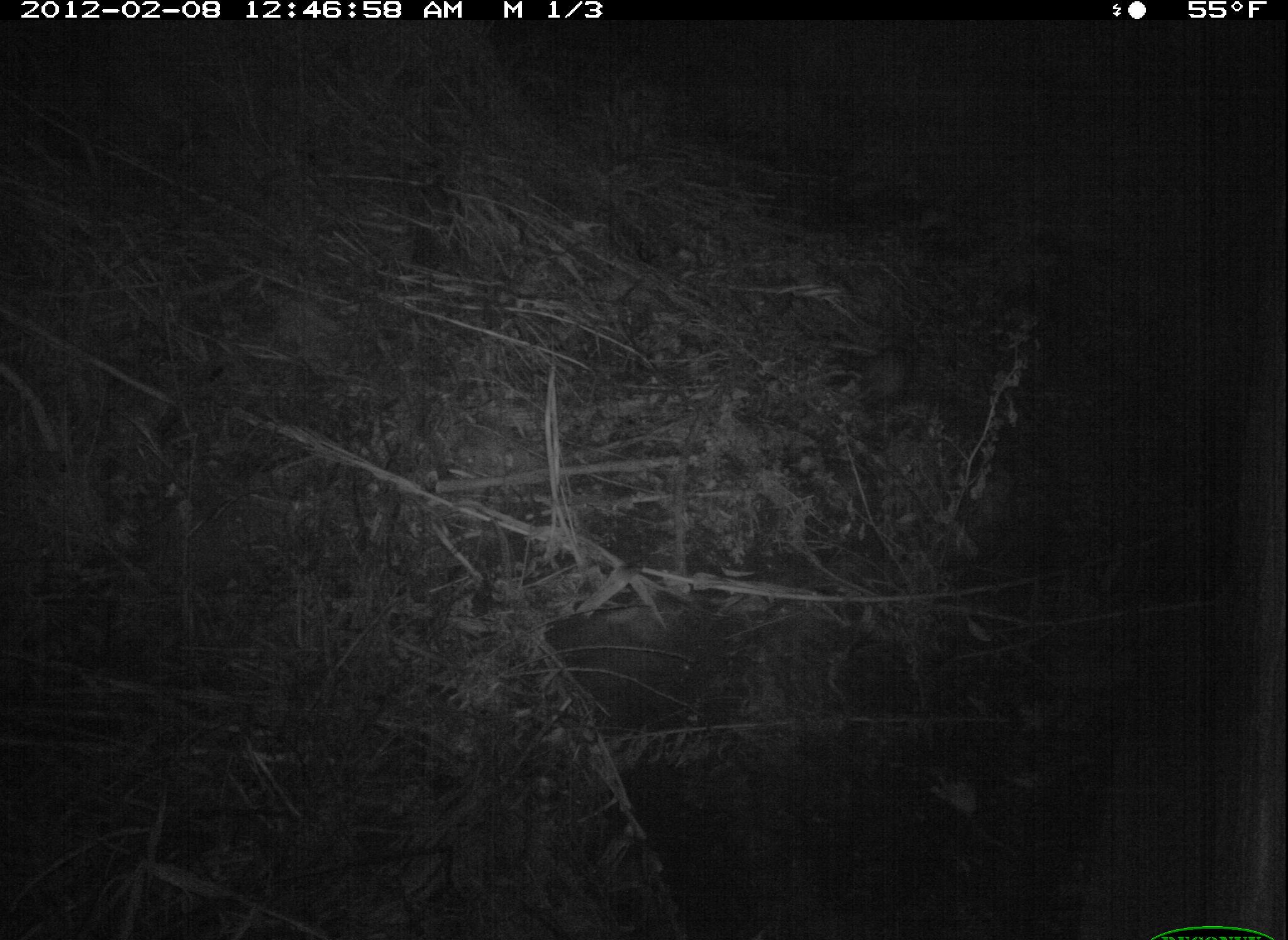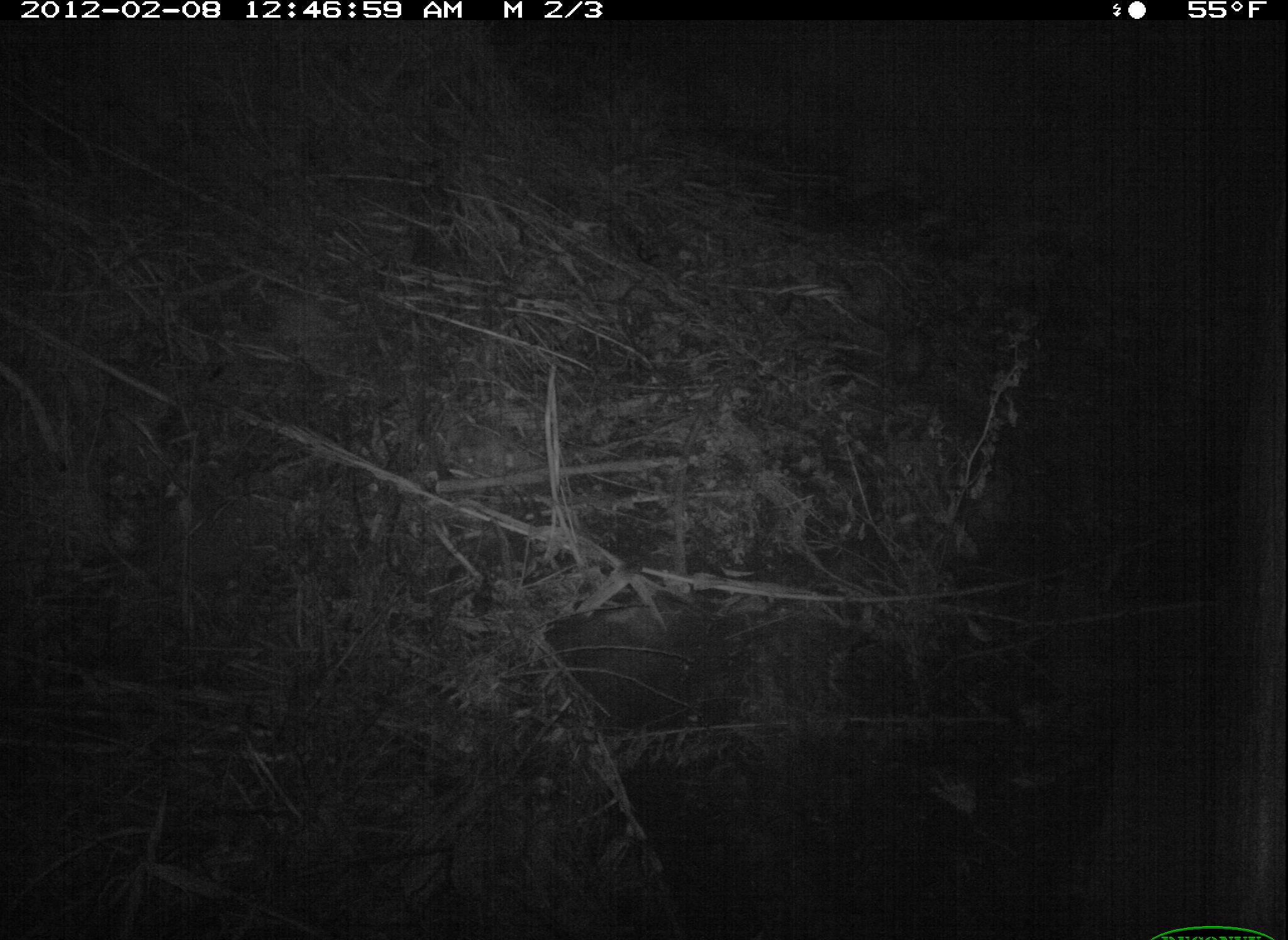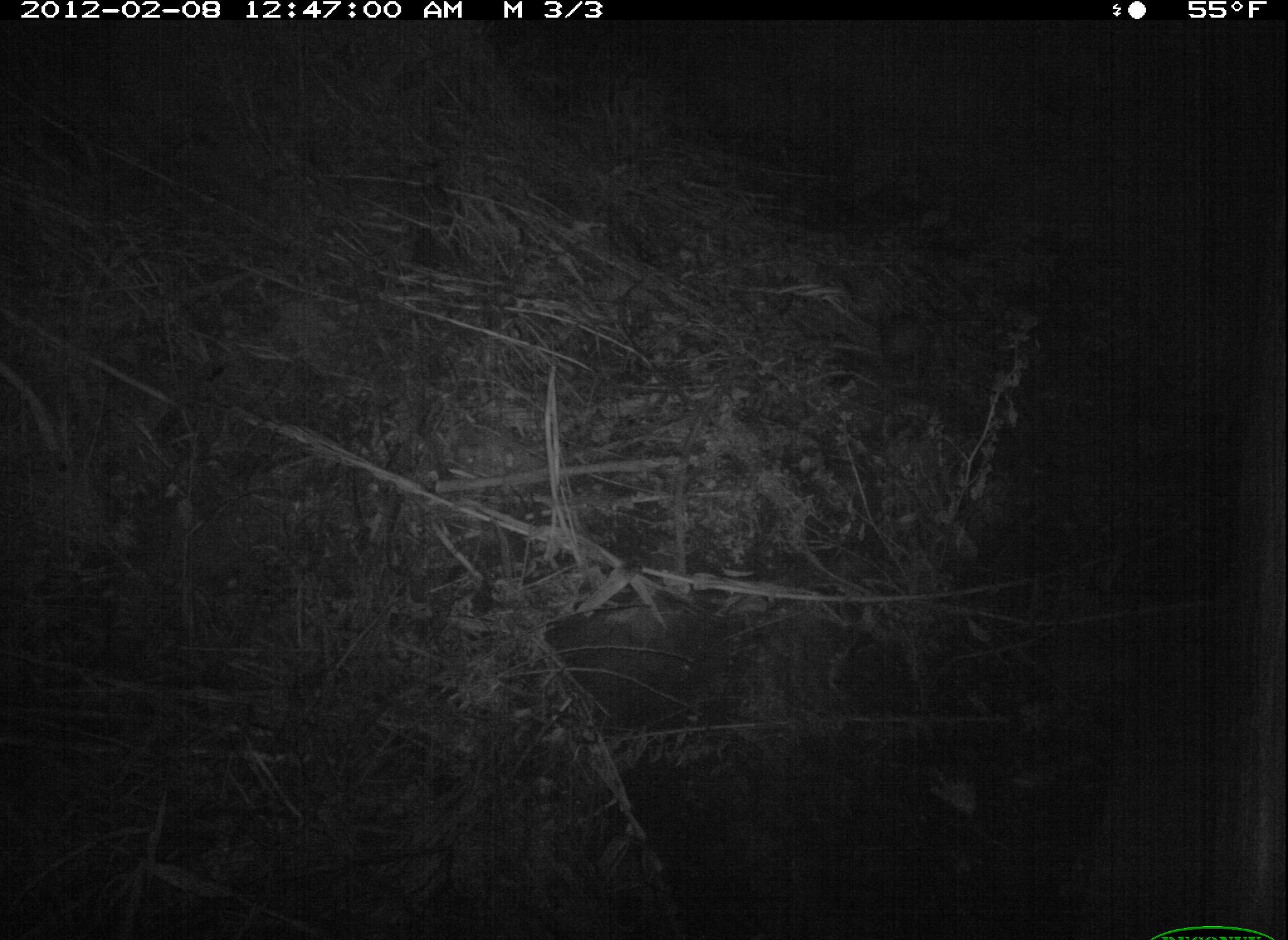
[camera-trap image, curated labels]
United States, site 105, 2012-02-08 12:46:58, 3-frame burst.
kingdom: Animalia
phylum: Chordata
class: Mammalia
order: Didelphimorphia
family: Didelphidae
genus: Didelphis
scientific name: Didelphis virginiana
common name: virginia opossum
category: opossum